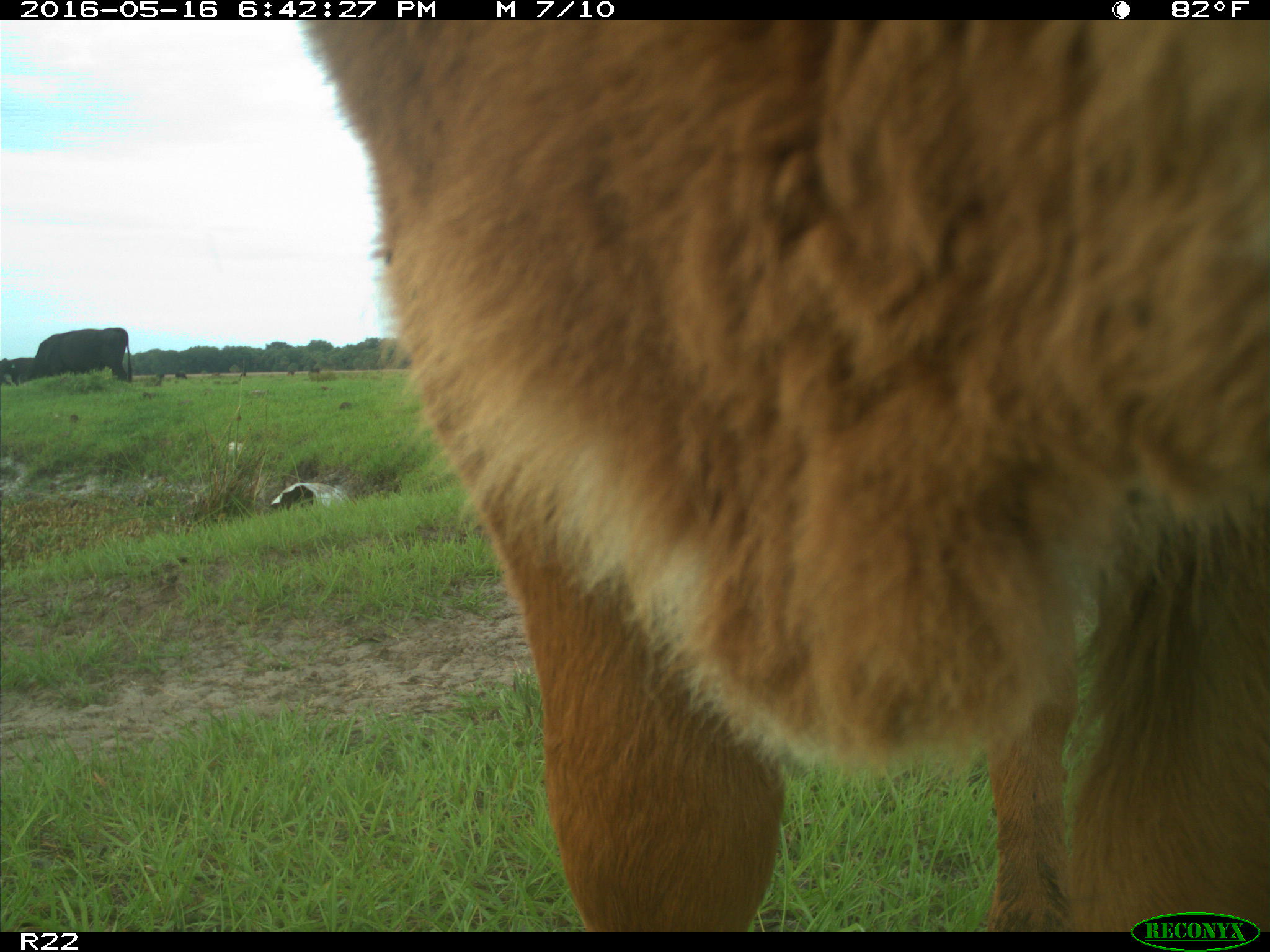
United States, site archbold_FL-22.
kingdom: Animalia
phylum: Chordata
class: Mammalia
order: Artiodactyla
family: Bovidae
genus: Bos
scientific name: Bos taurus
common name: domestic cow